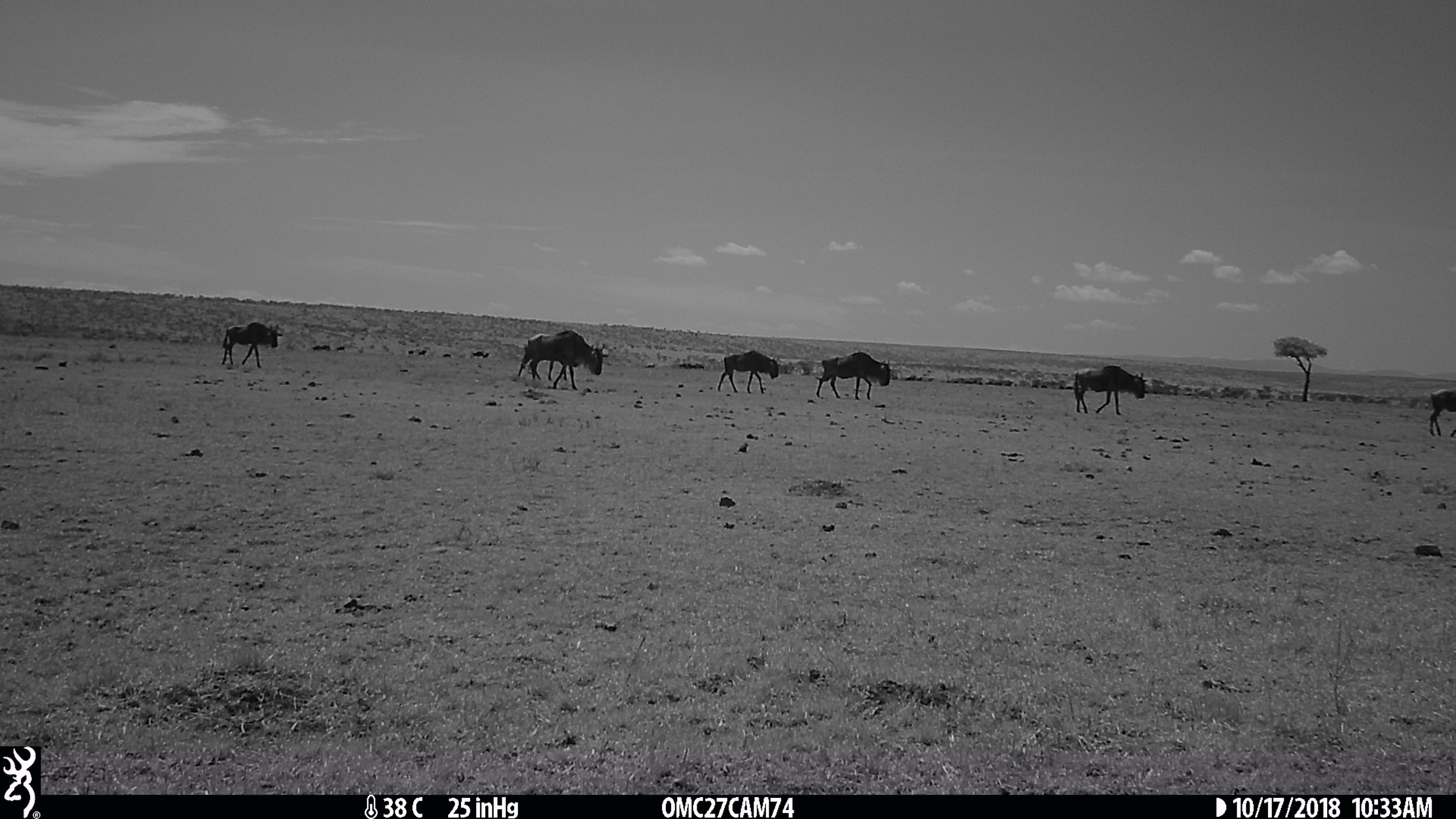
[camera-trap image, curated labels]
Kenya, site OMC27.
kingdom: Animalia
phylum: Chordata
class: Mammalia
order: Artiodactyla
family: Bovidae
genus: Connochaetes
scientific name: Connochaetes taurinus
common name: blue wildebeest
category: wildebeest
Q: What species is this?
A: Wildebeest (blue wildebeest) (Connochaetes taurinus).